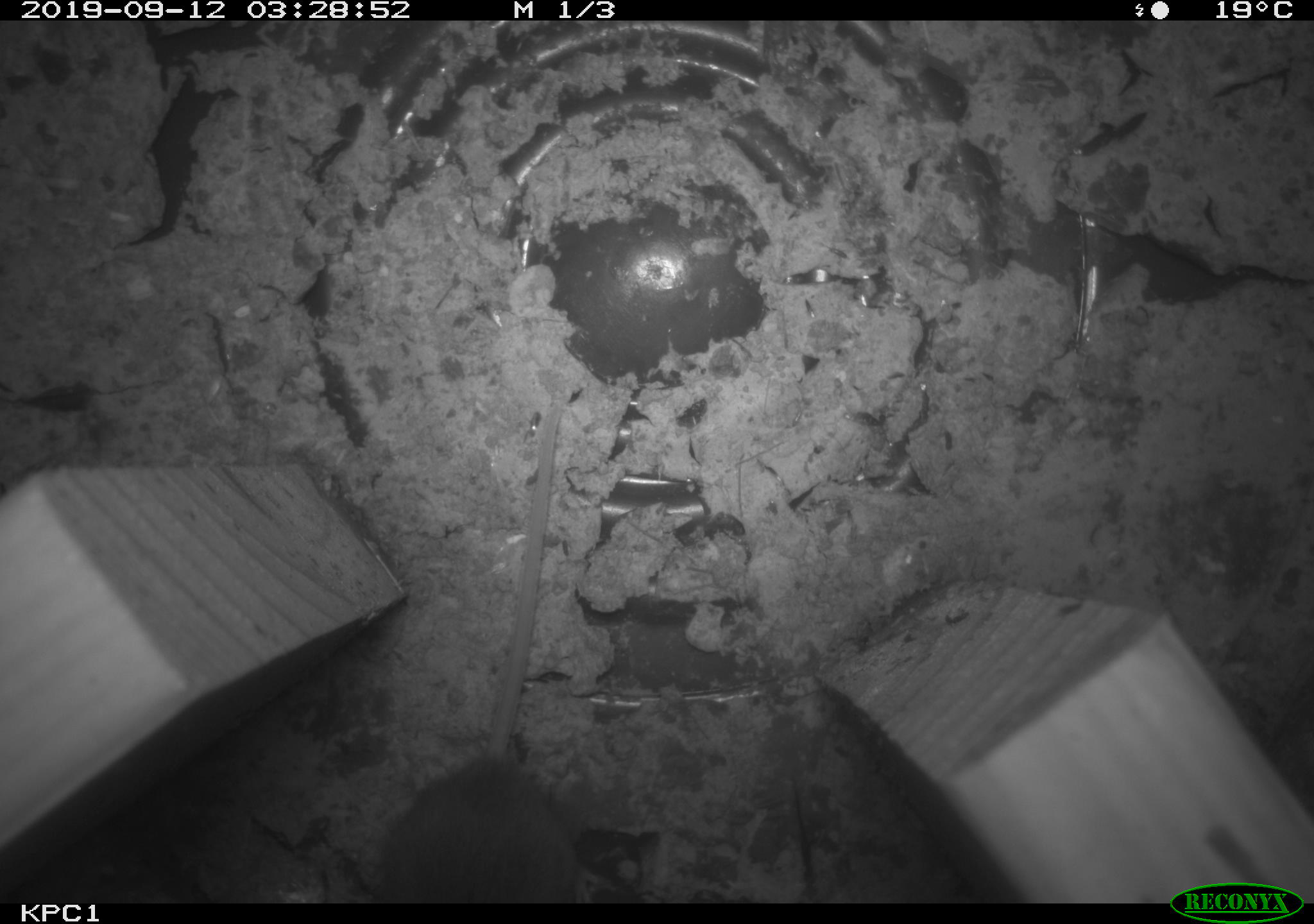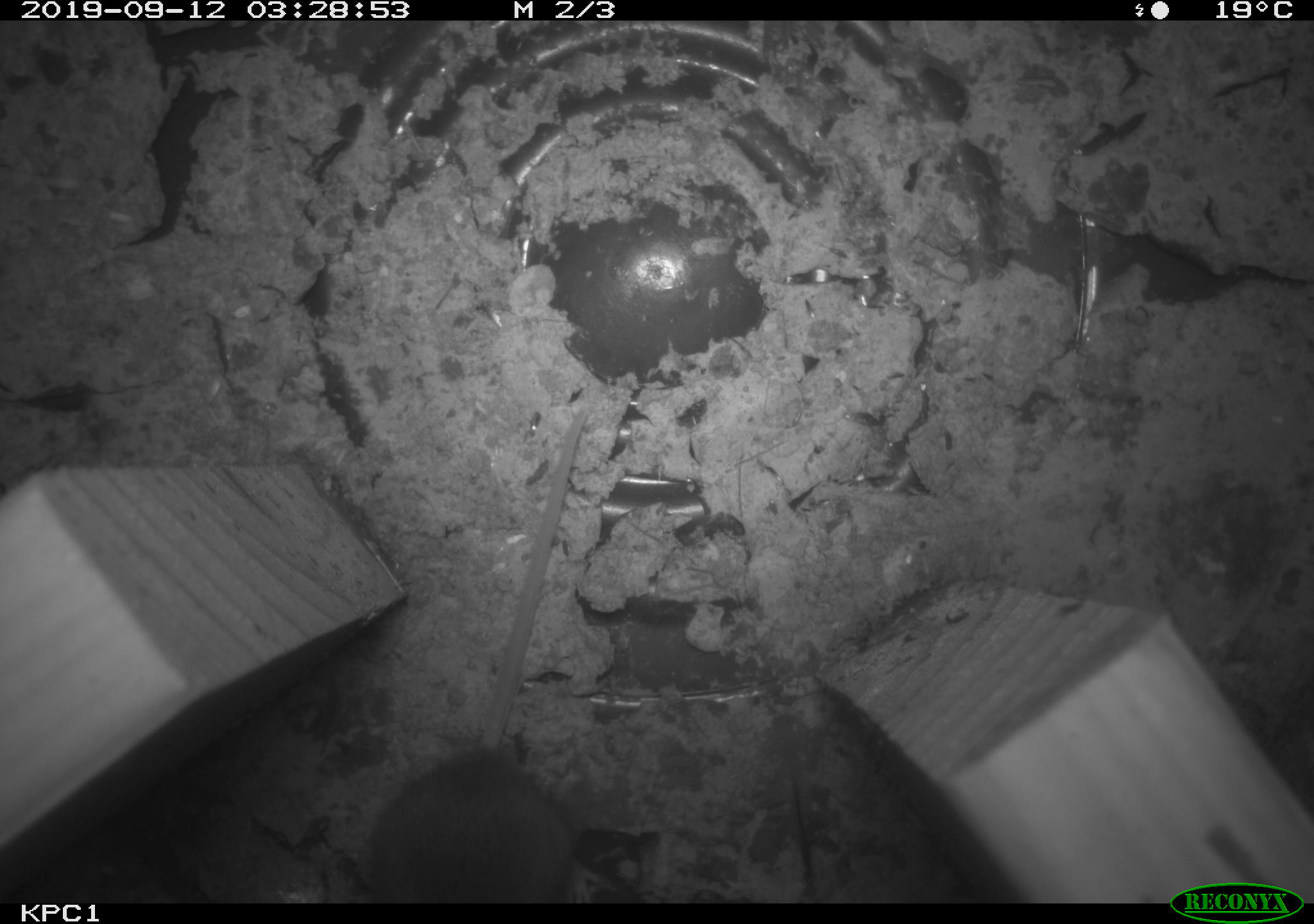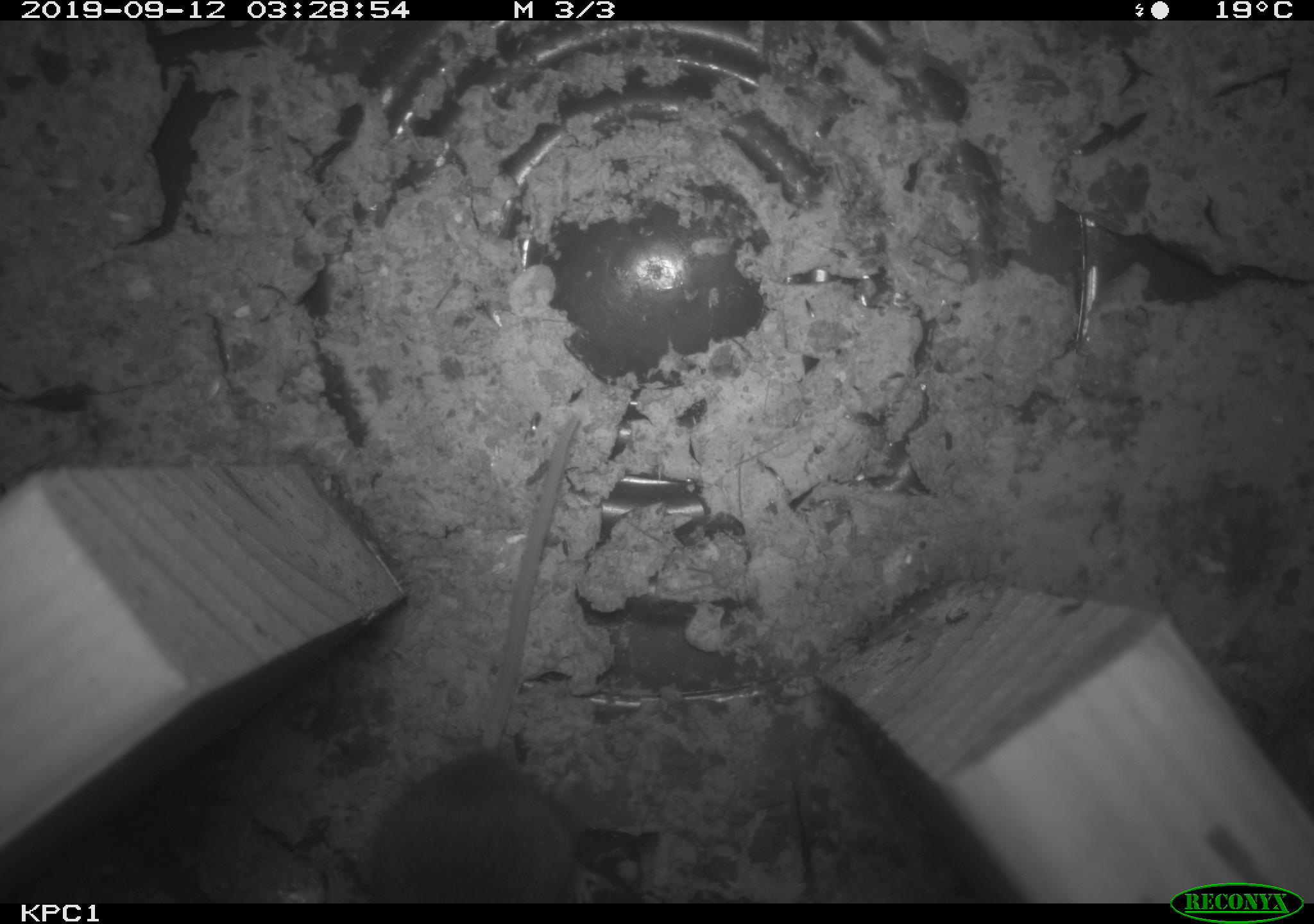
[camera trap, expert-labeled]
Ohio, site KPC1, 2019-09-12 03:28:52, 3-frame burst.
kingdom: Animalia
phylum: Chordata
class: Mammalia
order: Rodentia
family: Cricetidae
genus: Peromyscus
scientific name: Peromyscus leucopus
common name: white-footed mouse